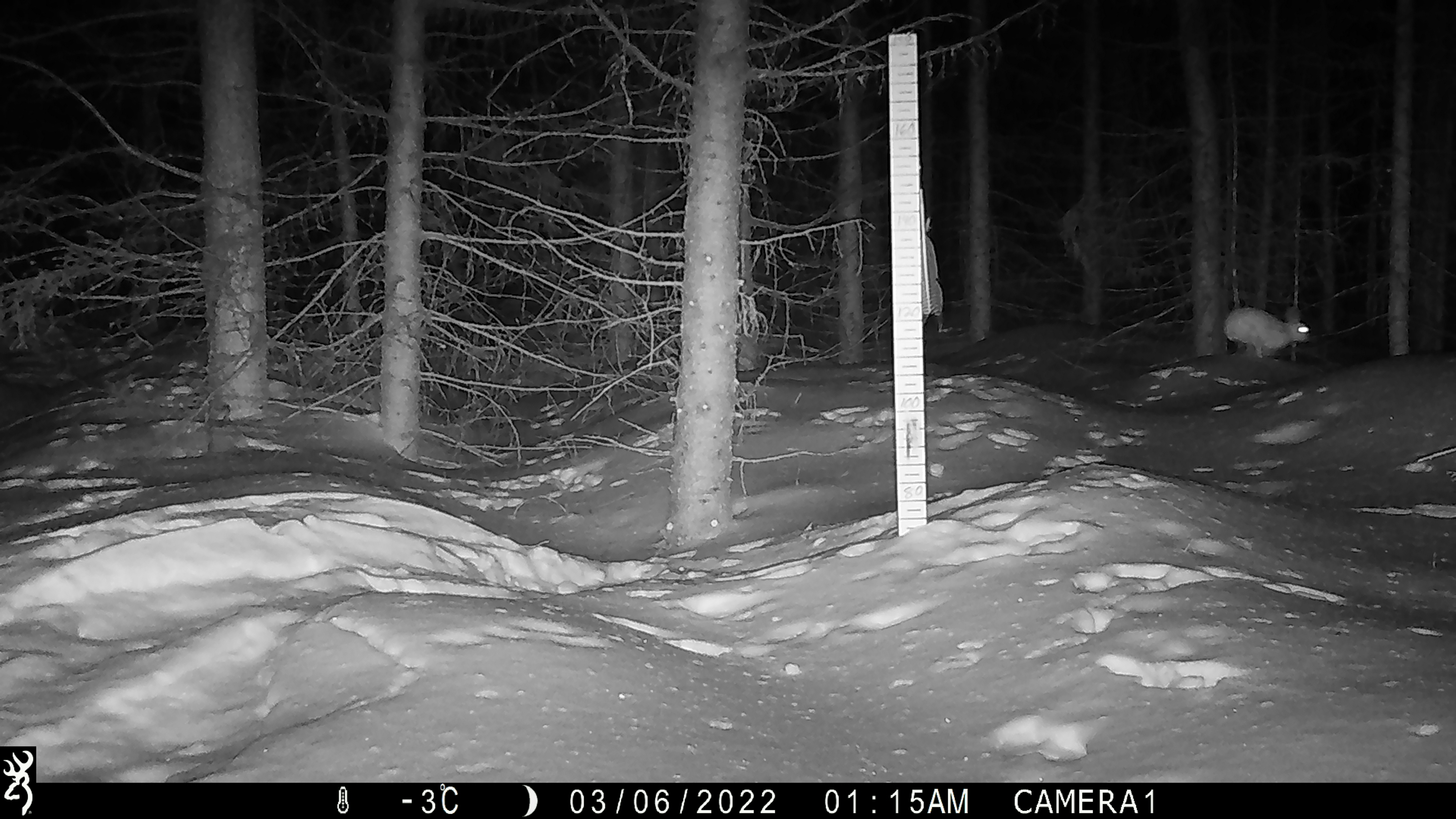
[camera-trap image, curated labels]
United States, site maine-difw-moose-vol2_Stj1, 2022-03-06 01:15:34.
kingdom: Animalia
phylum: Chordata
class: Mammalia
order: Lagomorpha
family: Leporidae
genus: Lepus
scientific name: Lepus americanus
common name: snowshoe hare